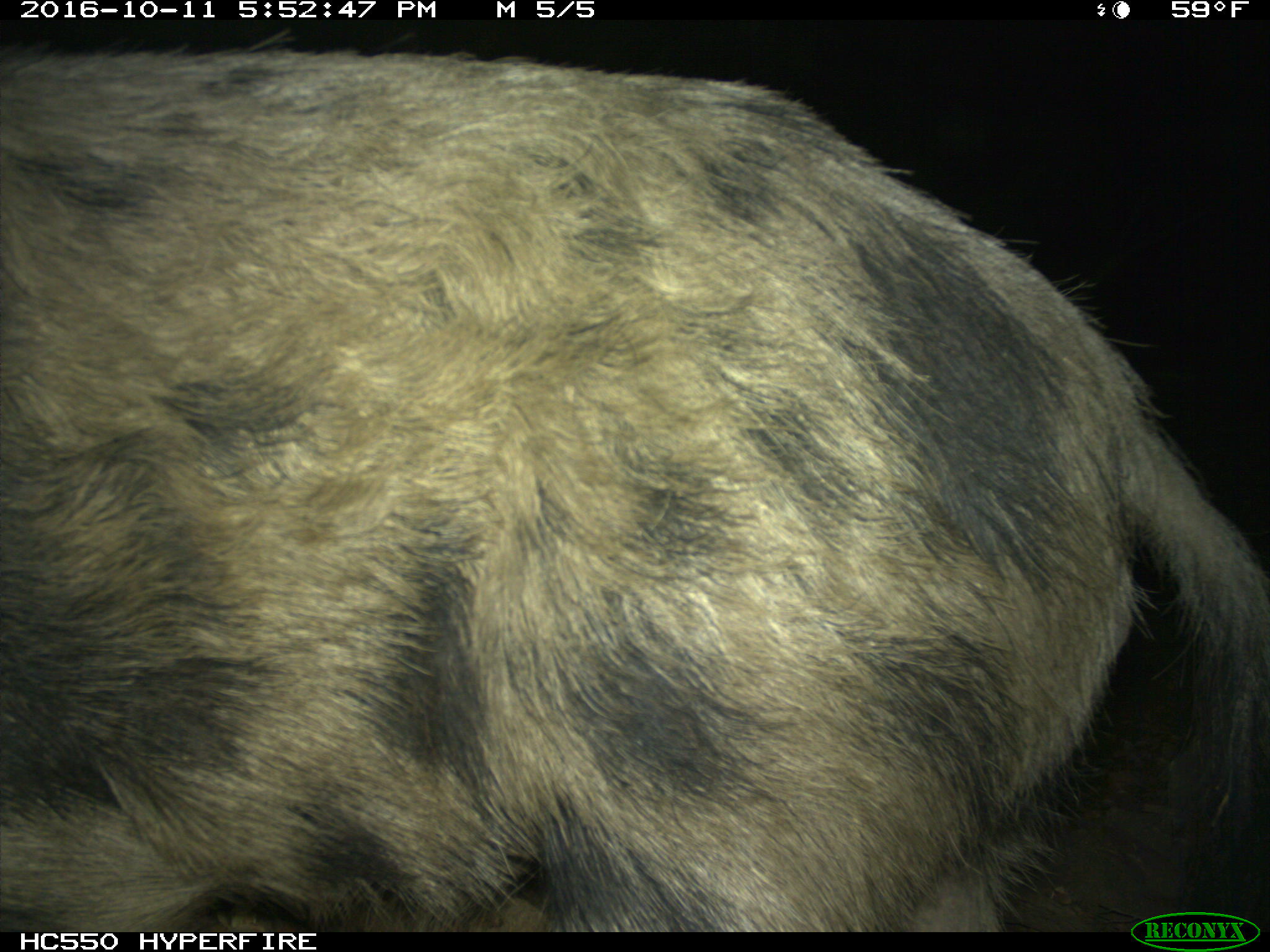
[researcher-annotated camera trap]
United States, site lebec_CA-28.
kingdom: Animalia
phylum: Chordata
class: Mammalia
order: Artiodactyla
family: Suidae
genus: Sus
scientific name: Sus scrofa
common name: wild boar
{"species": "Sus scrofa (wild boar)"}